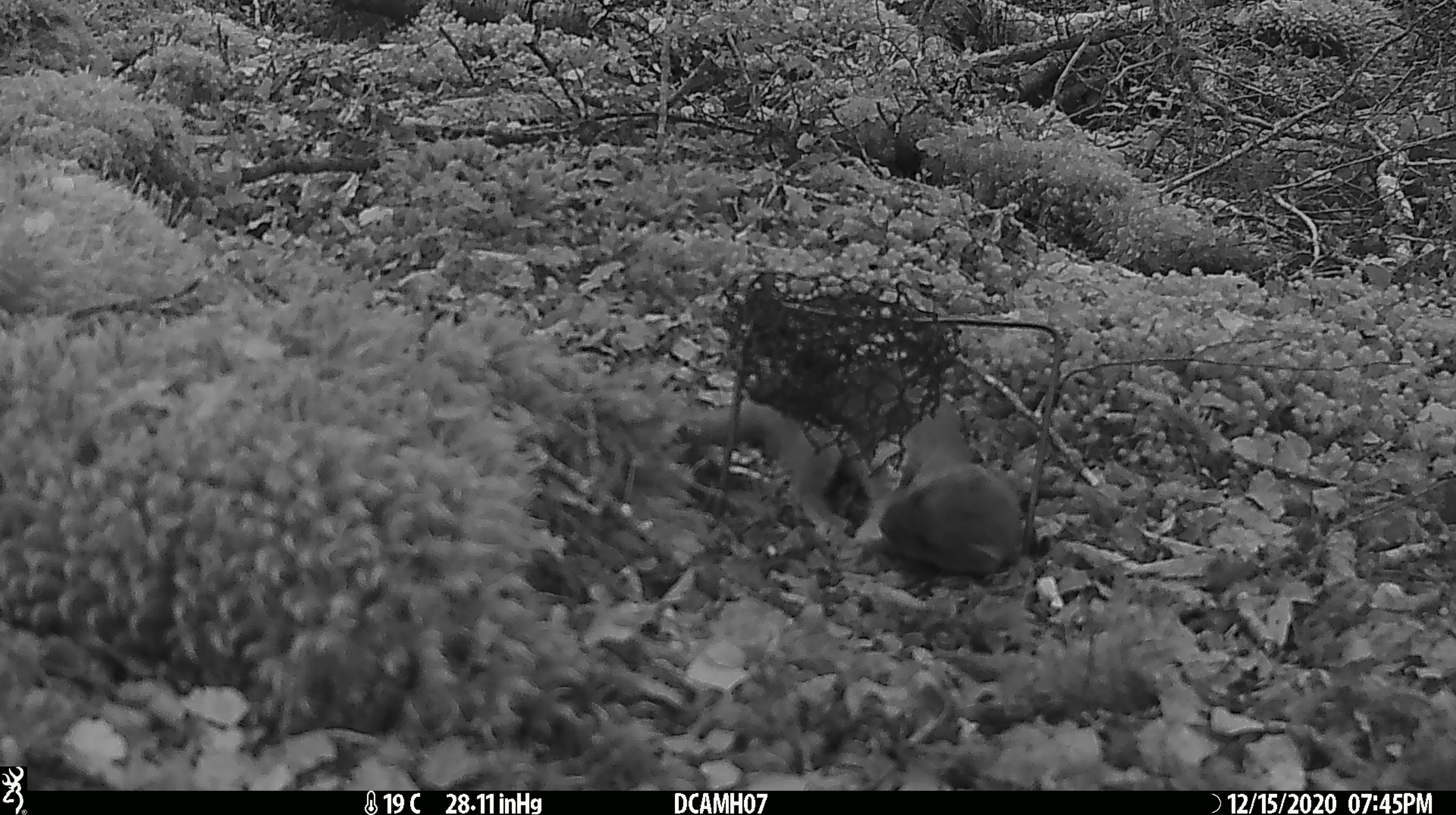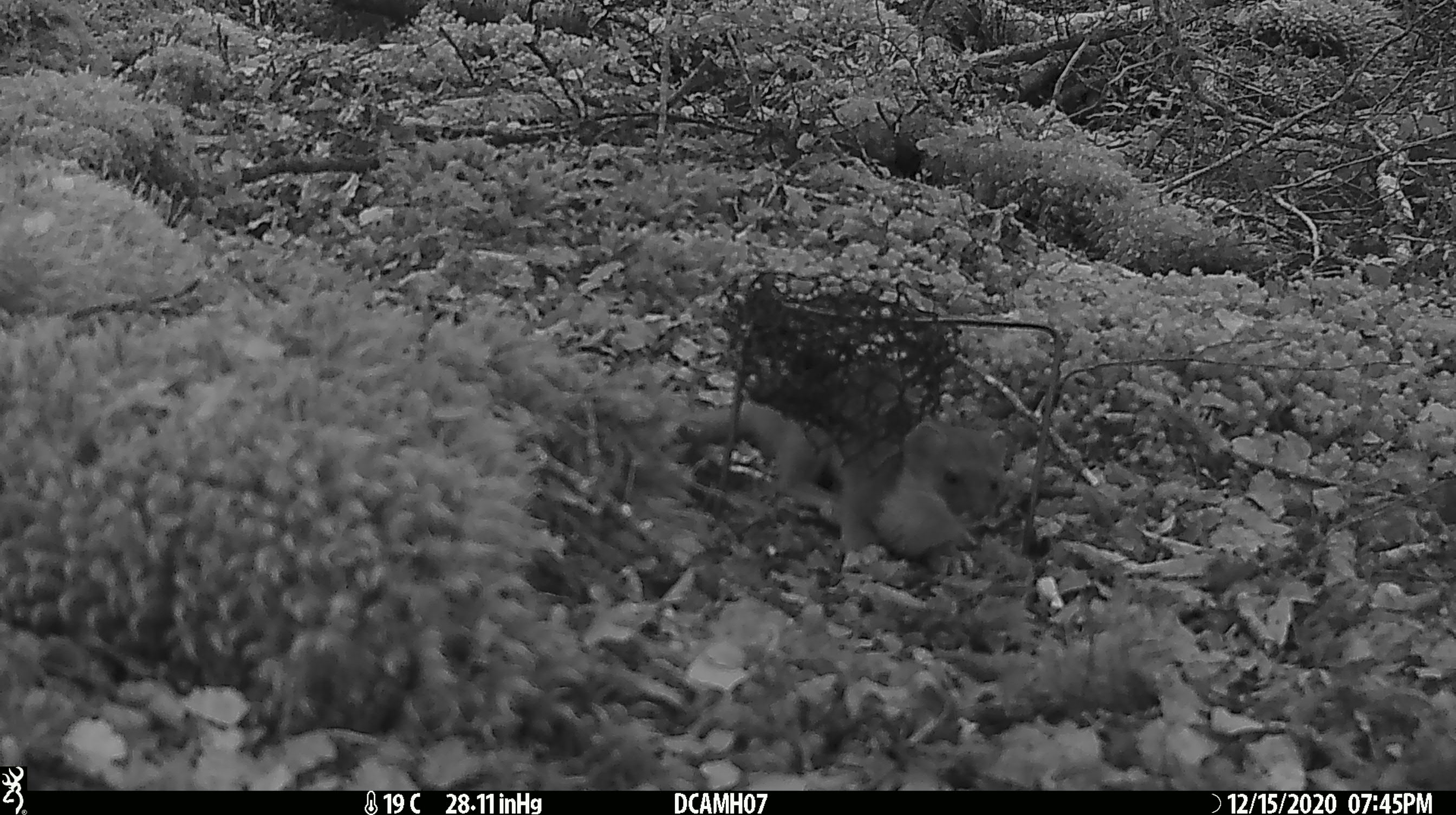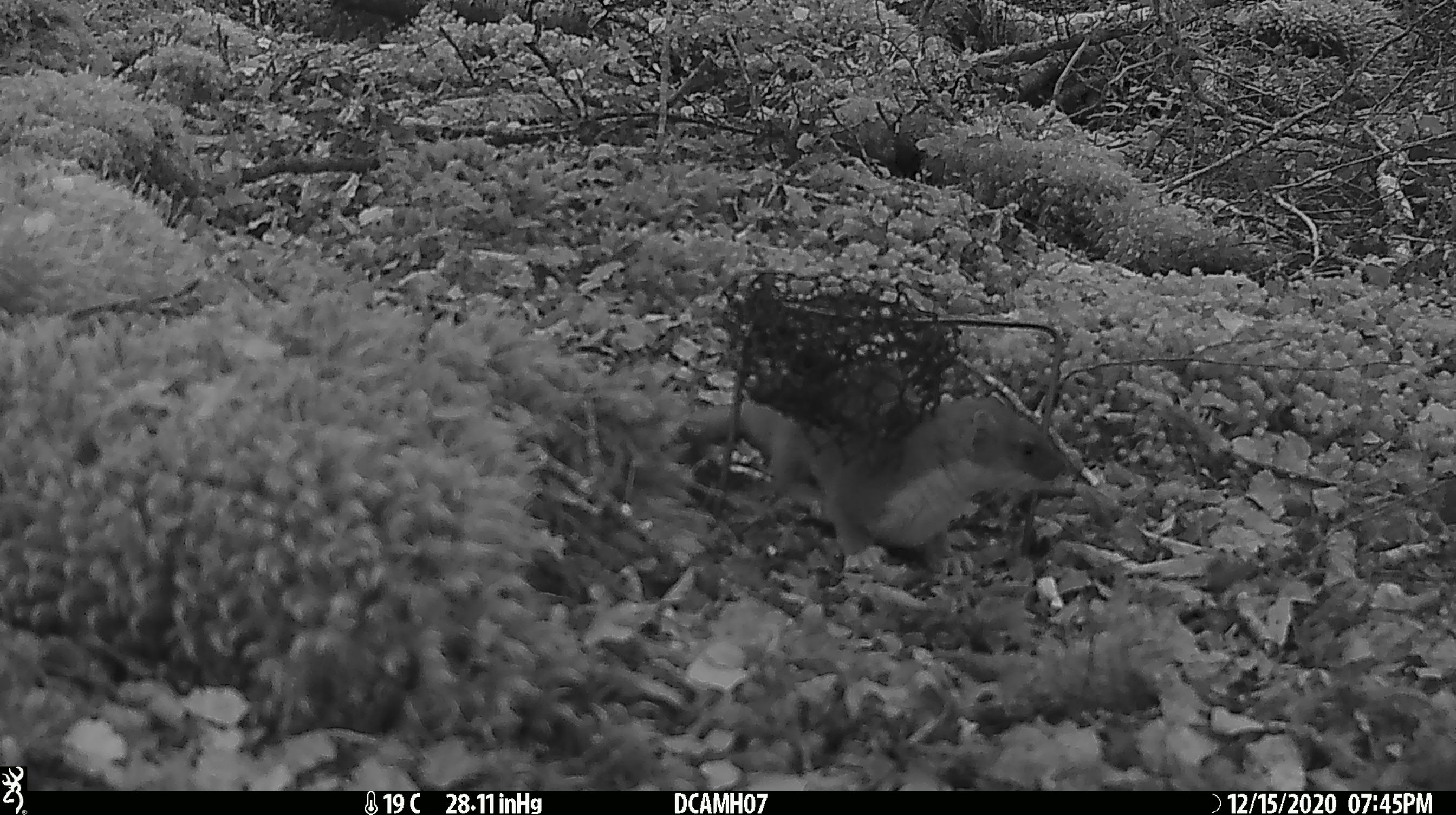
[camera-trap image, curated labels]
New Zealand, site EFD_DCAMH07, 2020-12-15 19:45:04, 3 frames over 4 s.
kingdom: Animalia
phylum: Chordata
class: Mammalia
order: Carnivora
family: Mustelidae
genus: Mustela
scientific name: Mustela erminea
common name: stoat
Stoat (Mustela erminea).